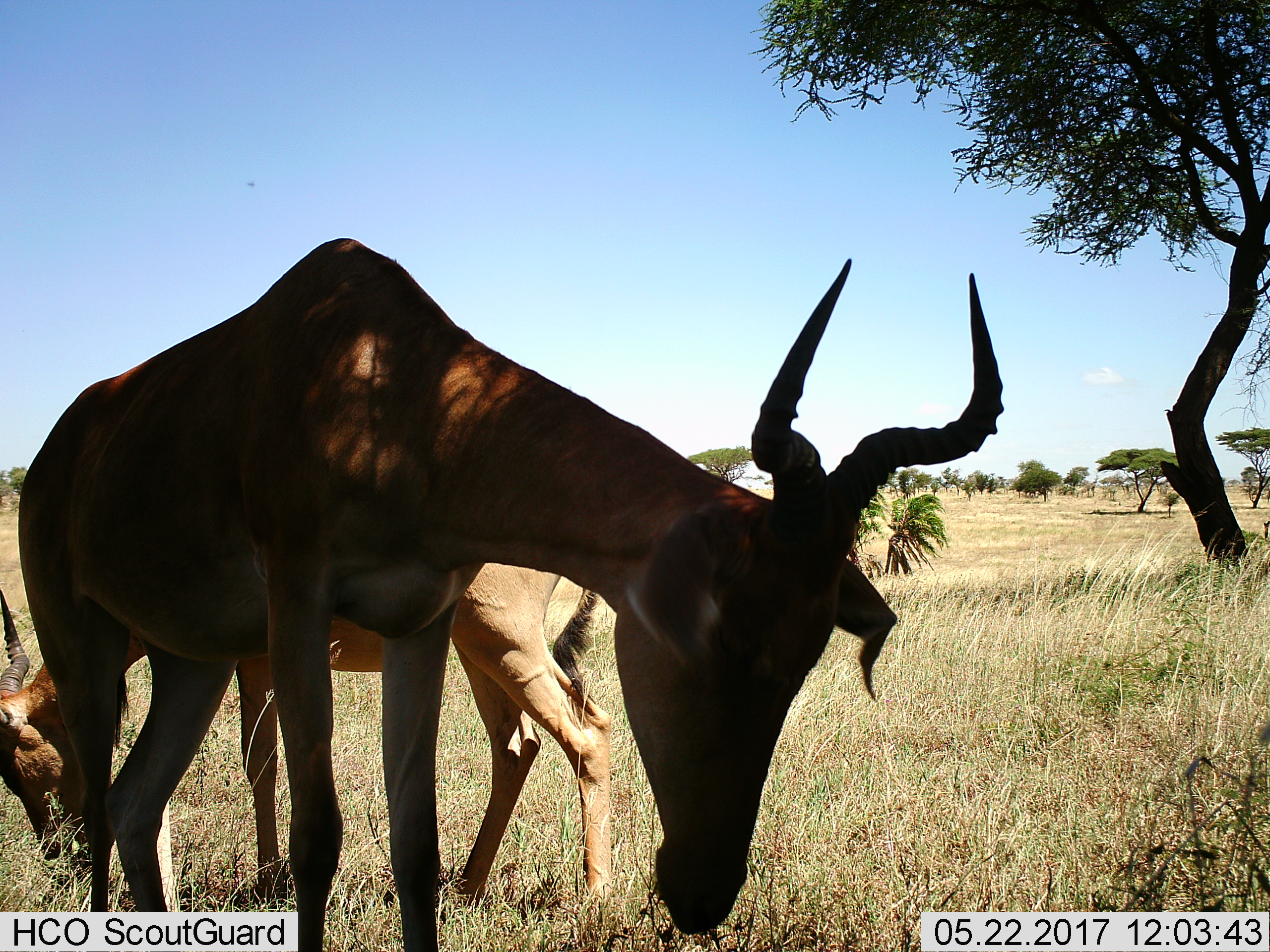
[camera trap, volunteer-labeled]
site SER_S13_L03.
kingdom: Animalia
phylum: Chordata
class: Mammalia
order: Artiodactyla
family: Bovidae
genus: Alcelaphus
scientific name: Alcelaphus buselaphus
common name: hartebeest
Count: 2.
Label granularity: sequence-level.